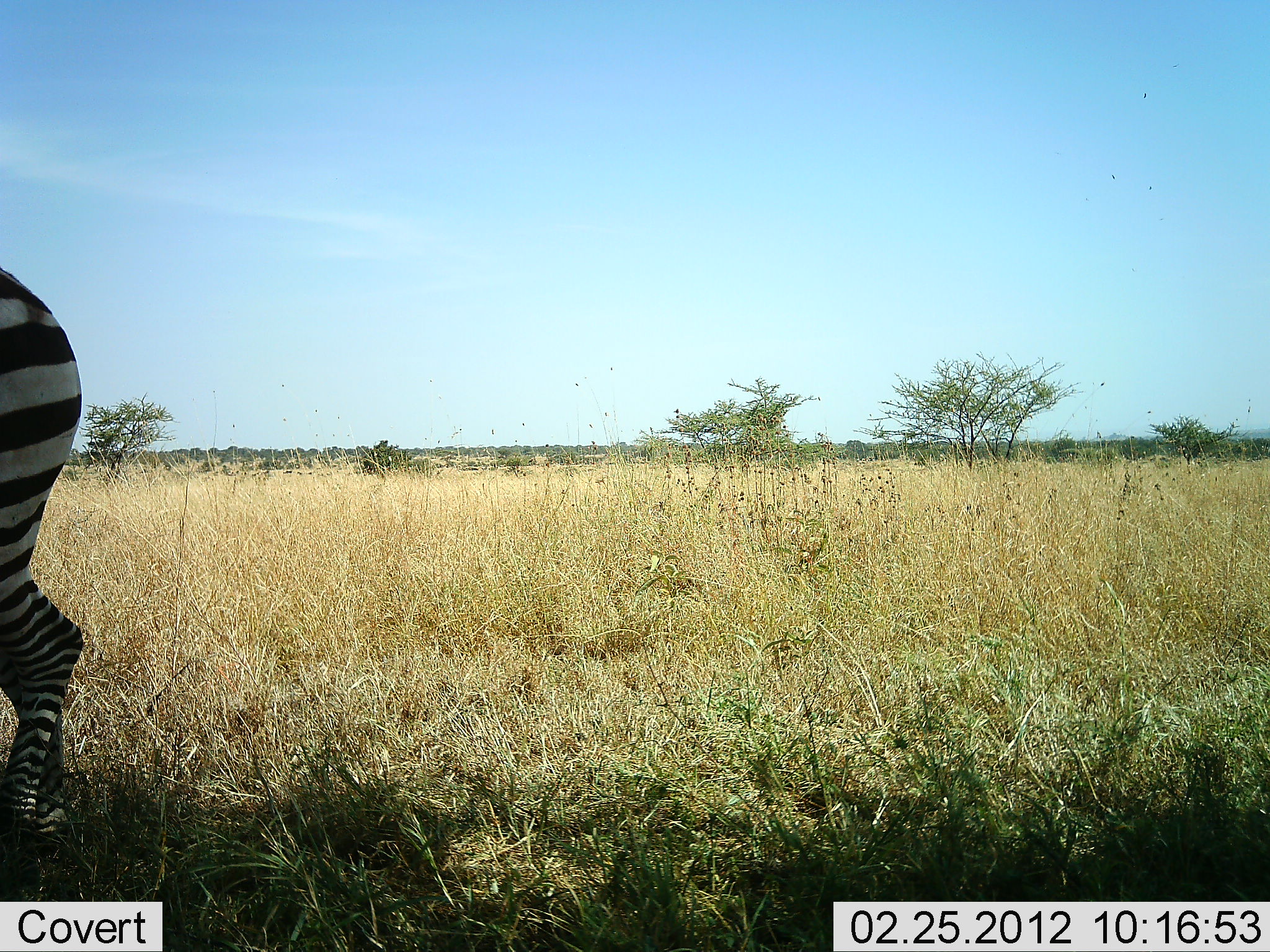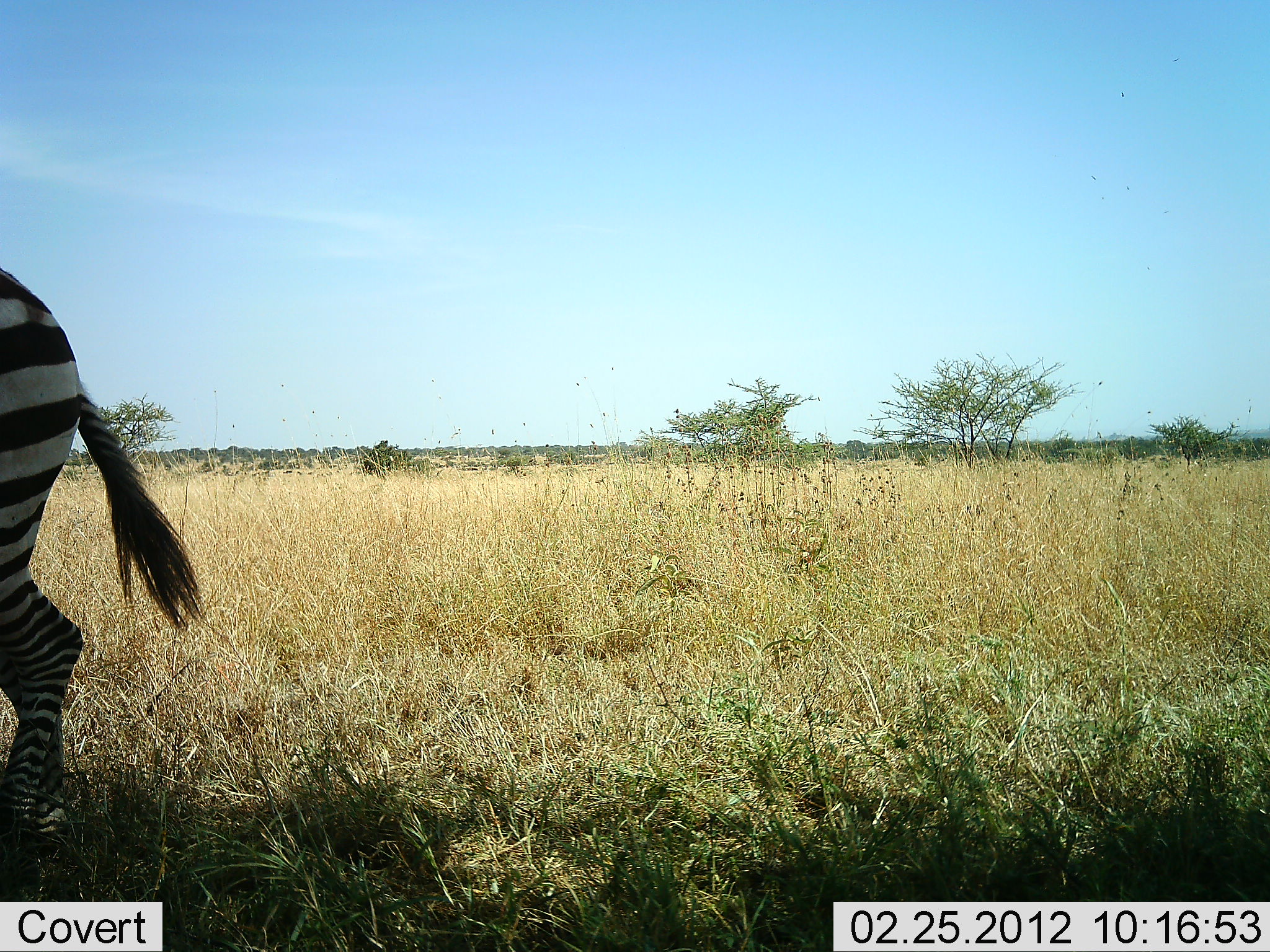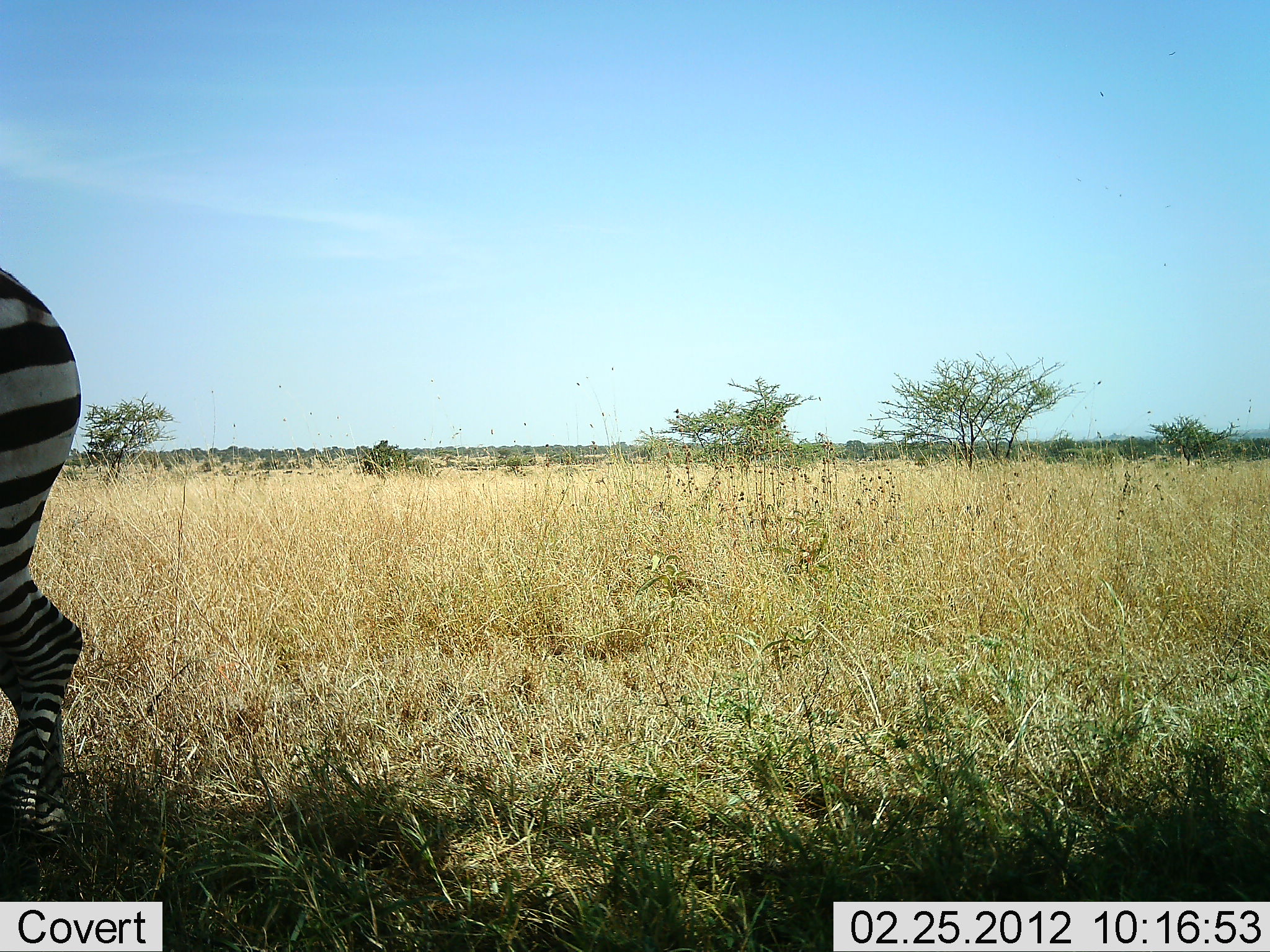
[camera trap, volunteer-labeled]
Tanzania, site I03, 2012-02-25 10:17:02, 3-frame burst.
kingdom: Animalia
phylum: Chordata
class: Mammalia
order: Perissodactyla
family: Equidae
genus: Equus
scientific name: Equus quagga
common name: plains zebra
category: zebra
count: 1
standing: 75%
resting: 4%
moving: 25%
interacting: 0%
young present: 0%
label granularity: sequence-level